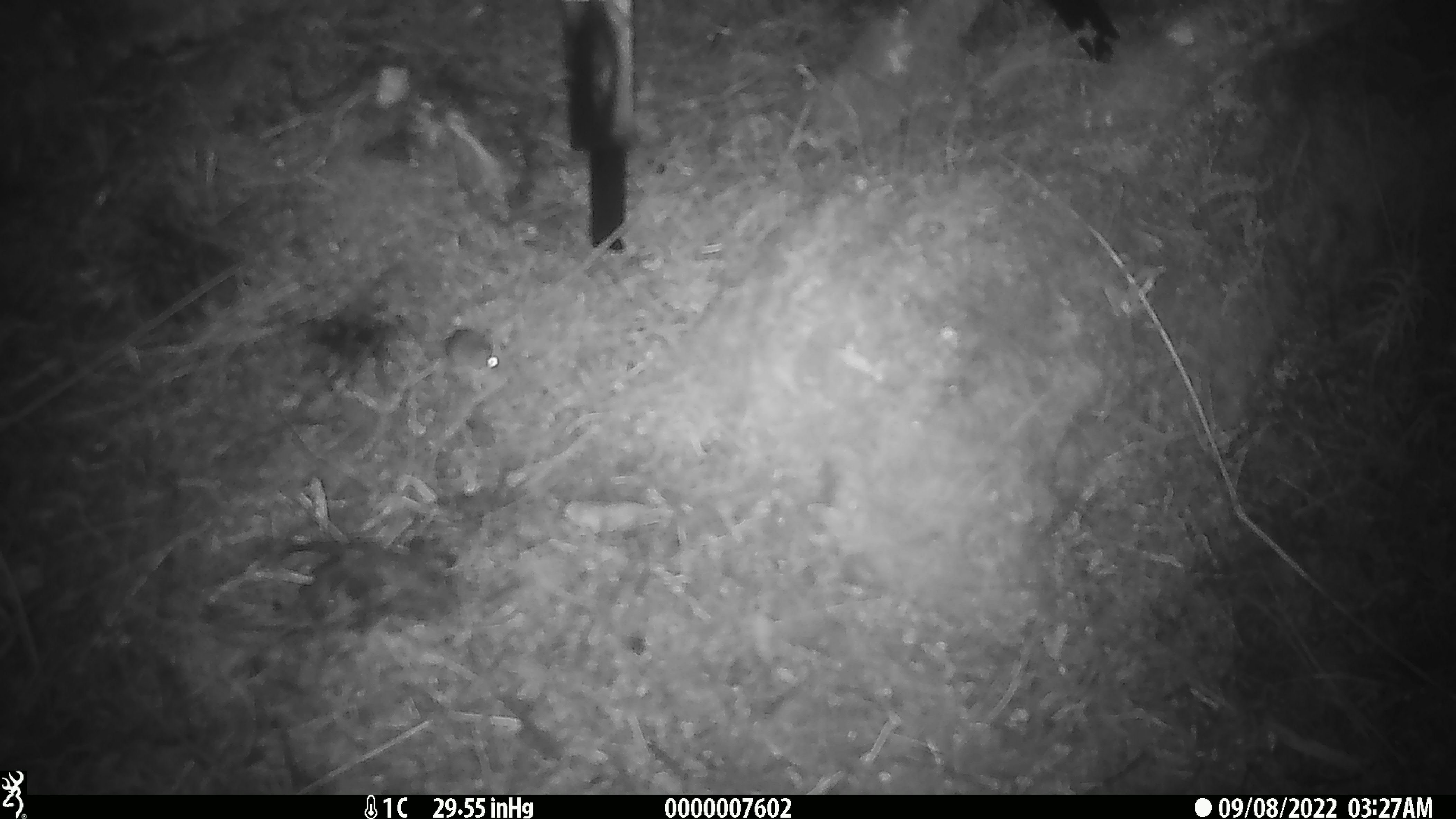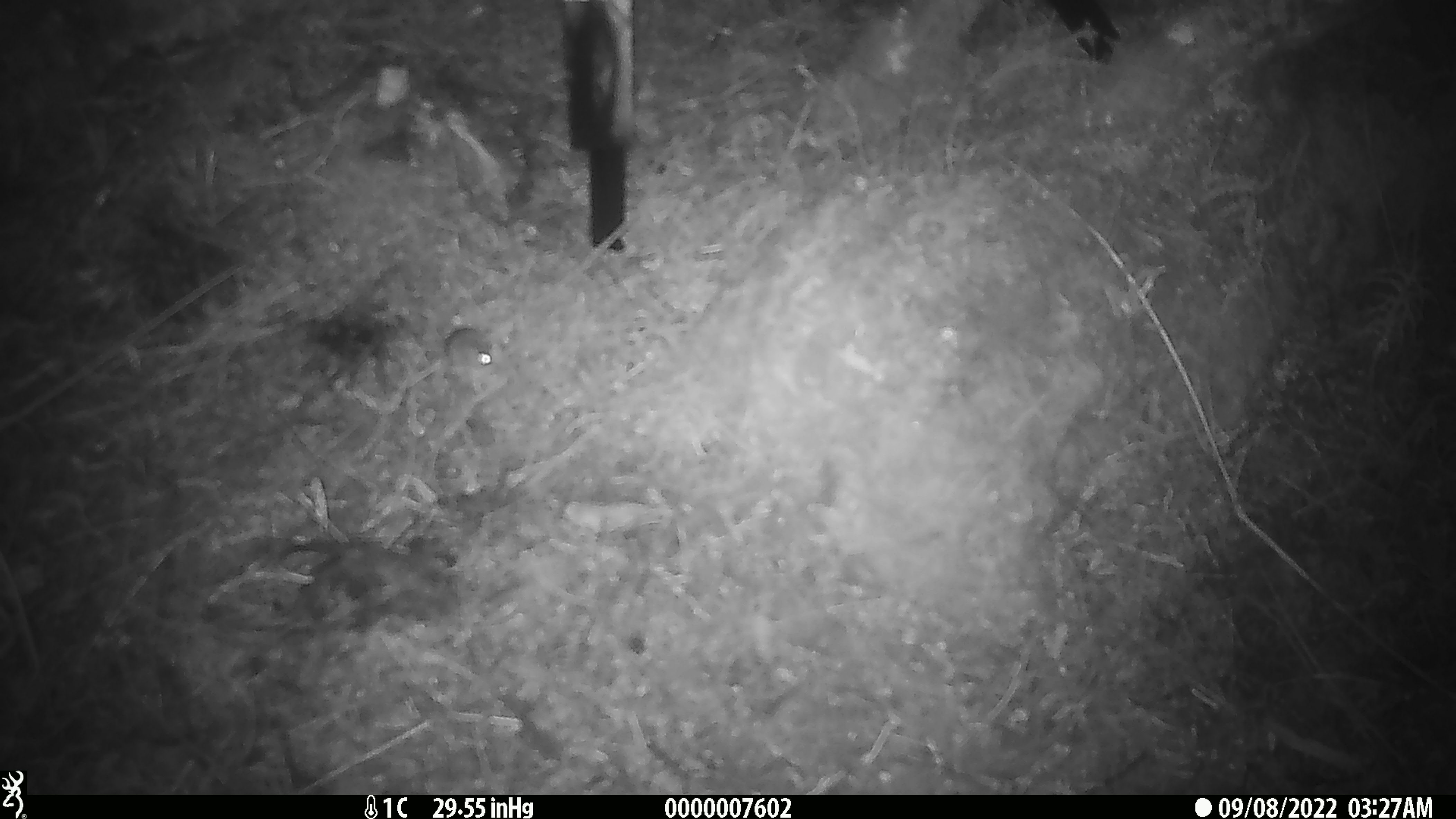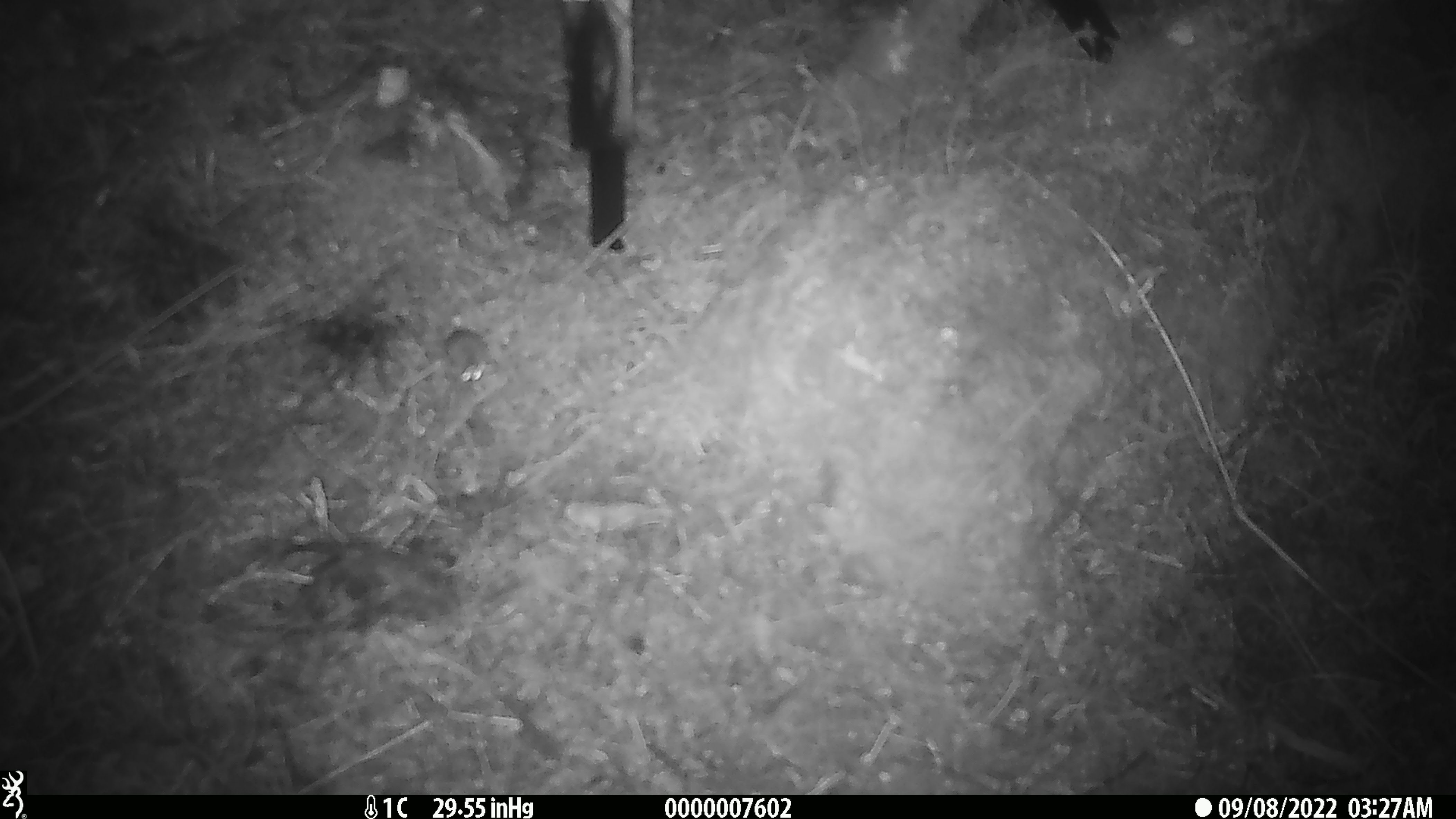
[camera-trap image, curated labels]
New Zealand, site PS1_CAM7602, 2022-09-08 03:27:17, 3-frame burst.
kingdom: Animalia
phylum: Chordata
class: Mammalia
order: Rodentia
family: Muridae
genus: Mus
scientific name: Mus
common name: mouse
Mouse (Mus).